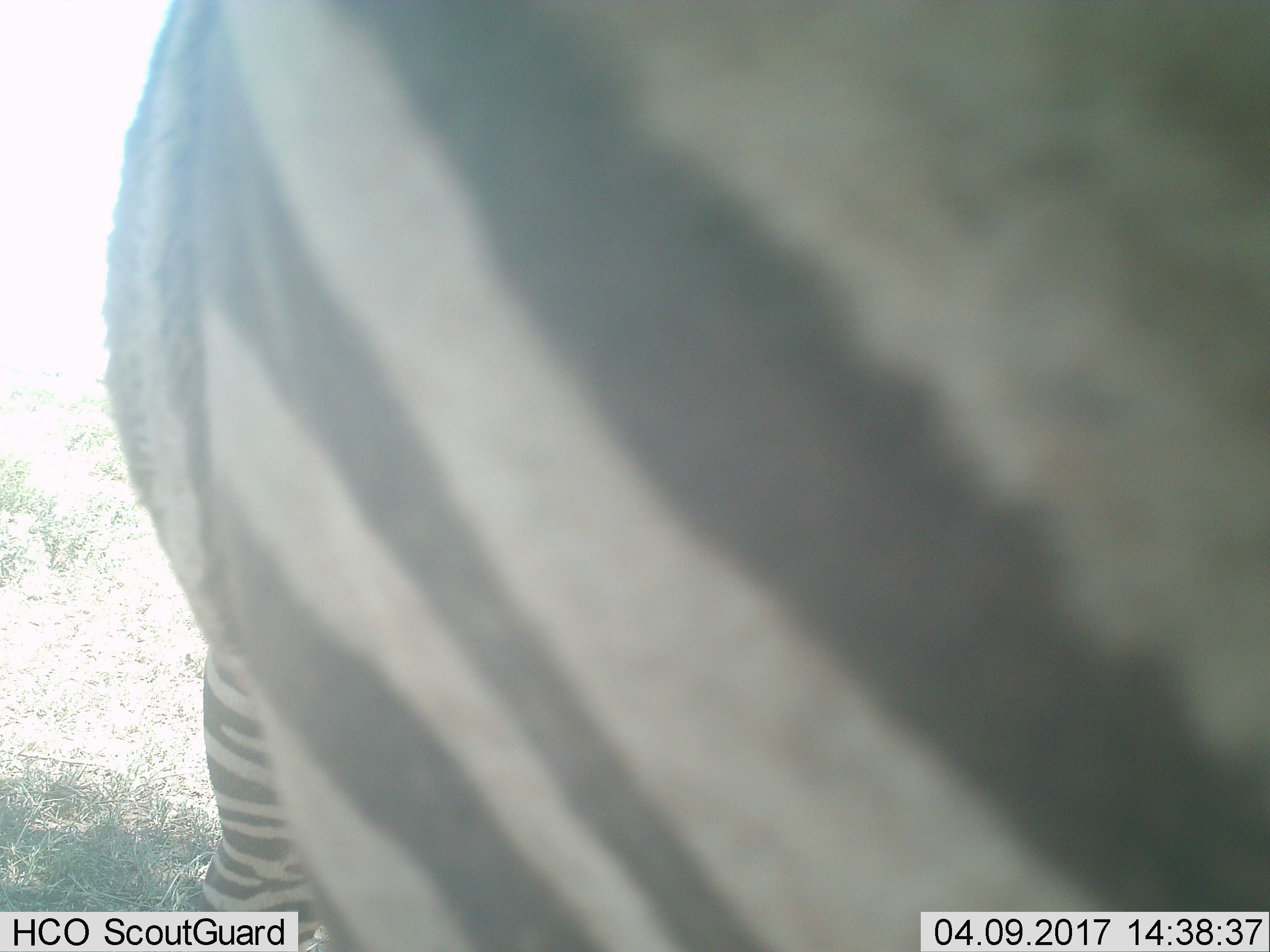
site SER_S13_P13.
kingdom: Animalia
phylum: Chordata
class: Mammalia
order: Perissodactyla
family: Equidae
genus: Equus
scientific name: Equus quagga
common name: plains zebra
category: zebraplains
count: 1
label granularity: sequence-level